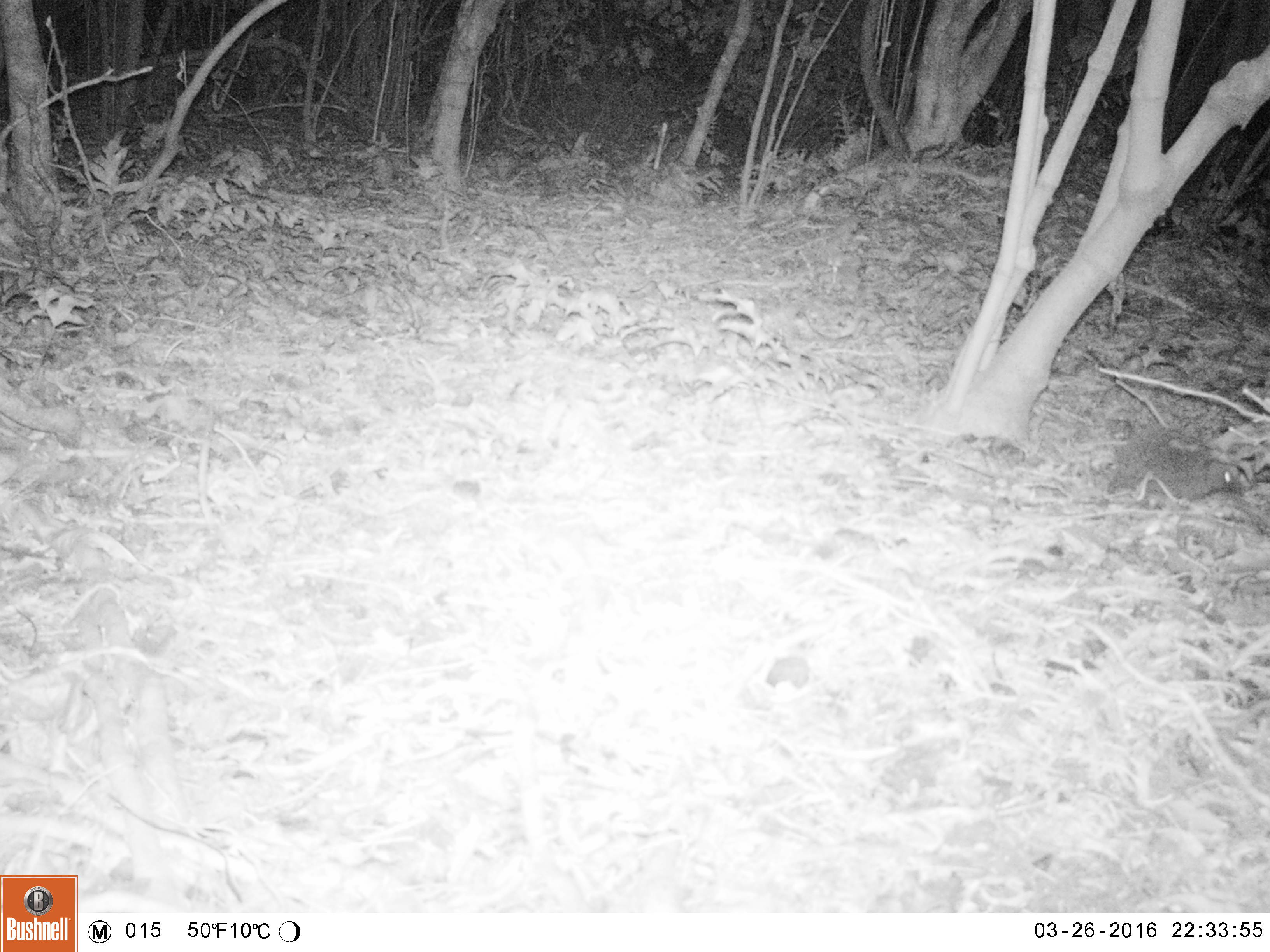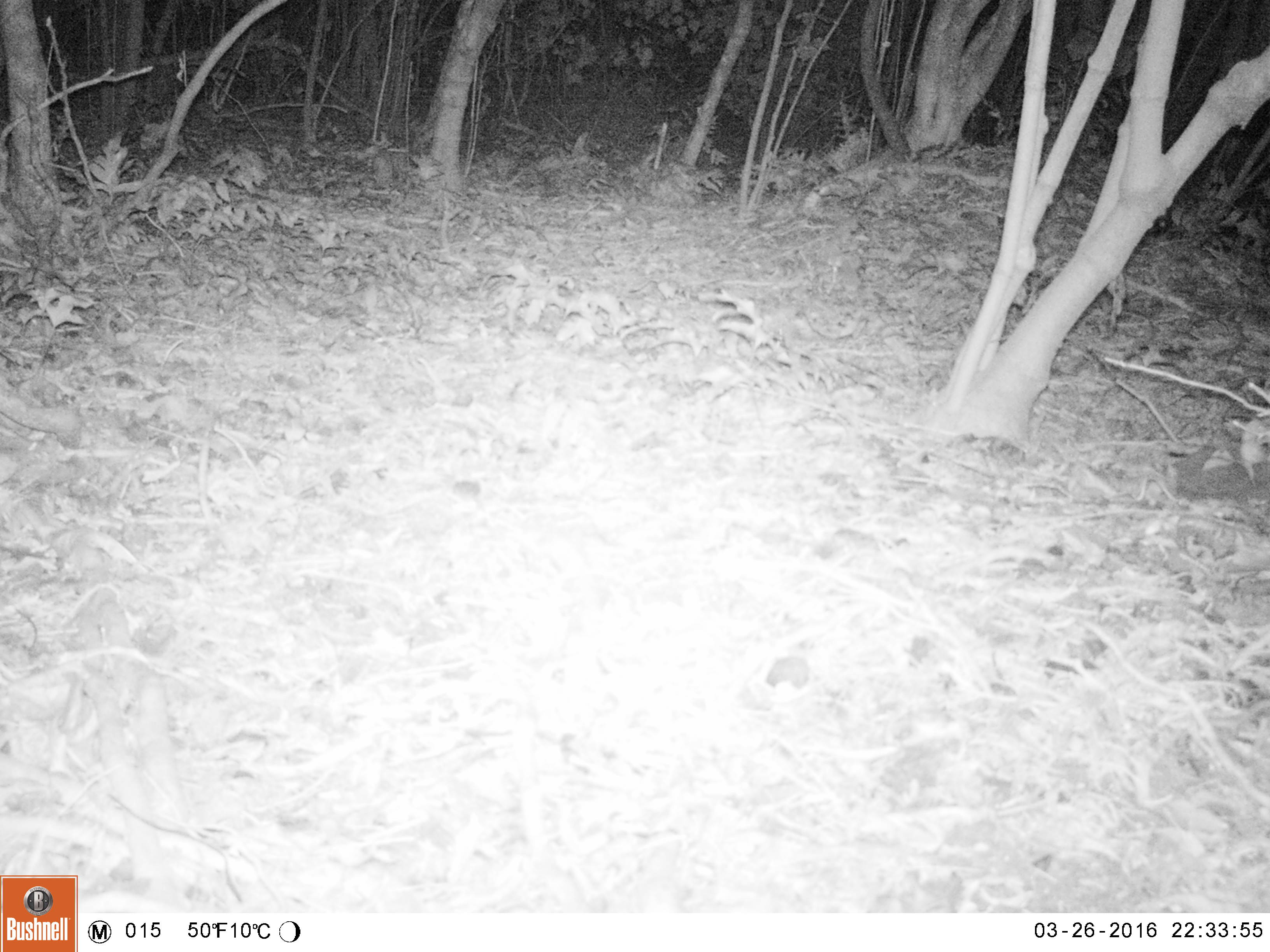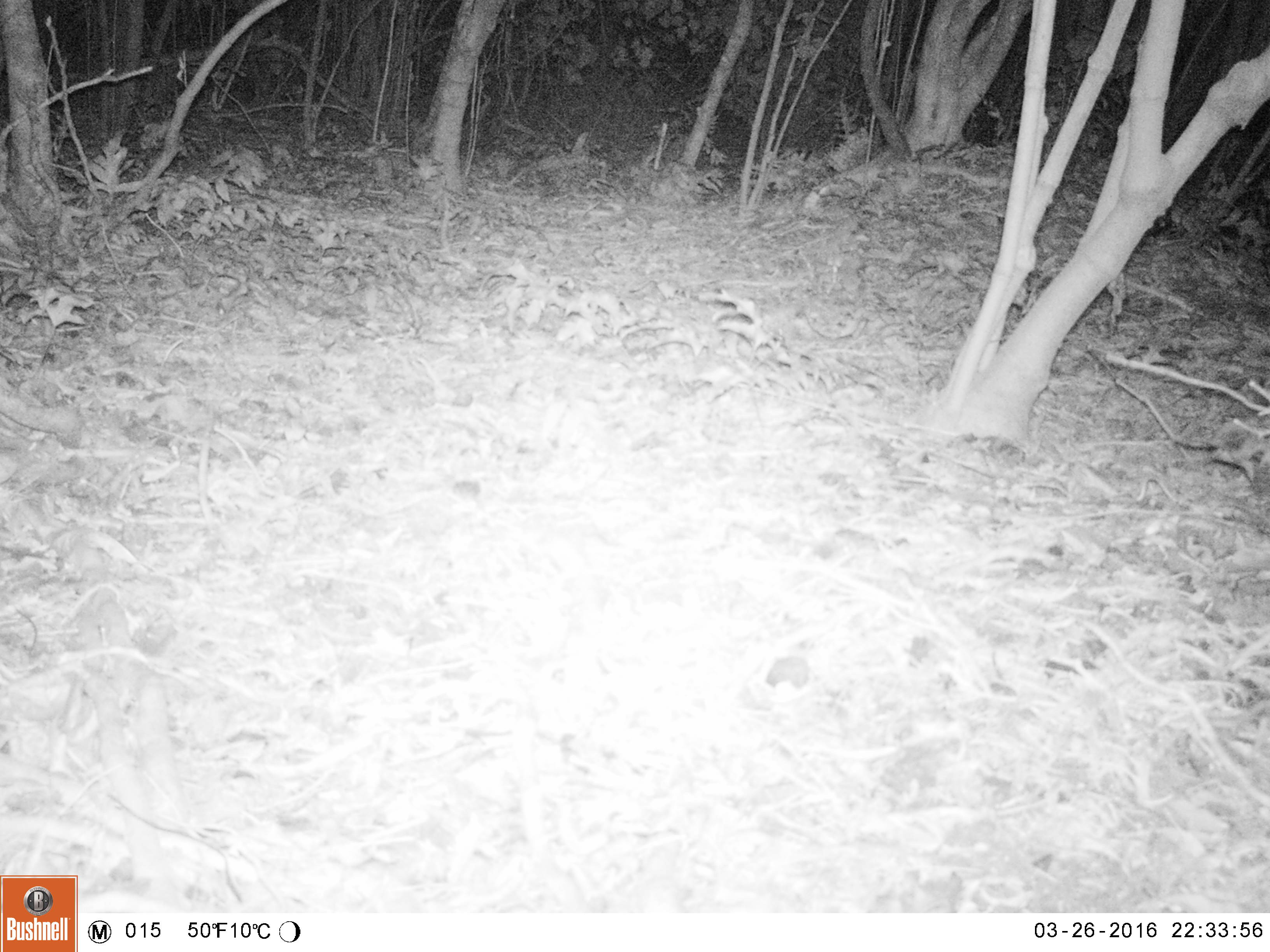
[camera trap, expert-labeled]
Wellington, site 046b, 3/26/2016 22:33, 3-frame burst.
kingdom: Animalia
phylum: Chordata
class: Mammalia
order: Eulipotyphla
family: Erinaceidae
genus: Erinaceus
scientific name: Erinaceus europaeus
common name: hedgehog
Hedgehog (Erinaceus europaeus).